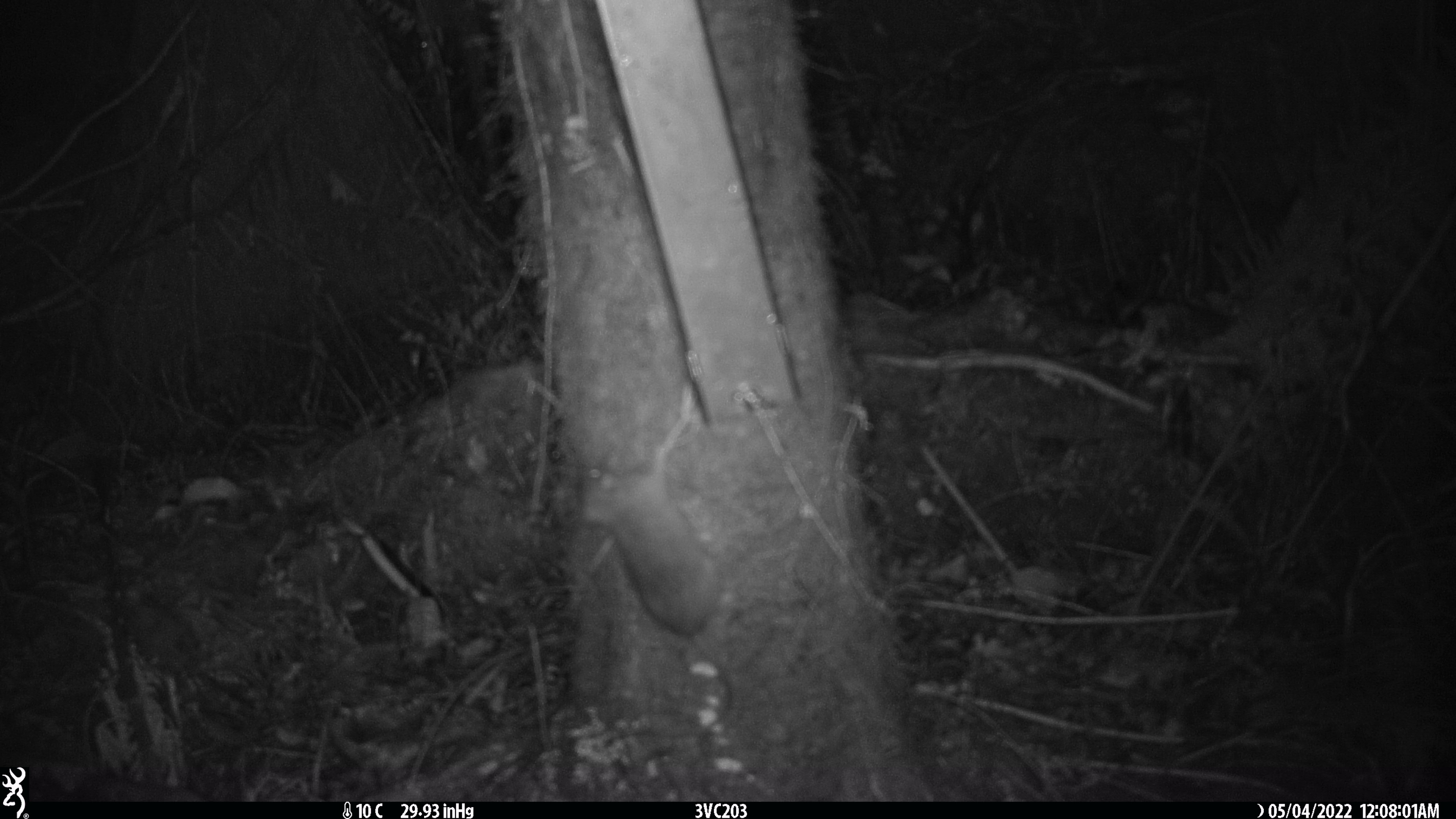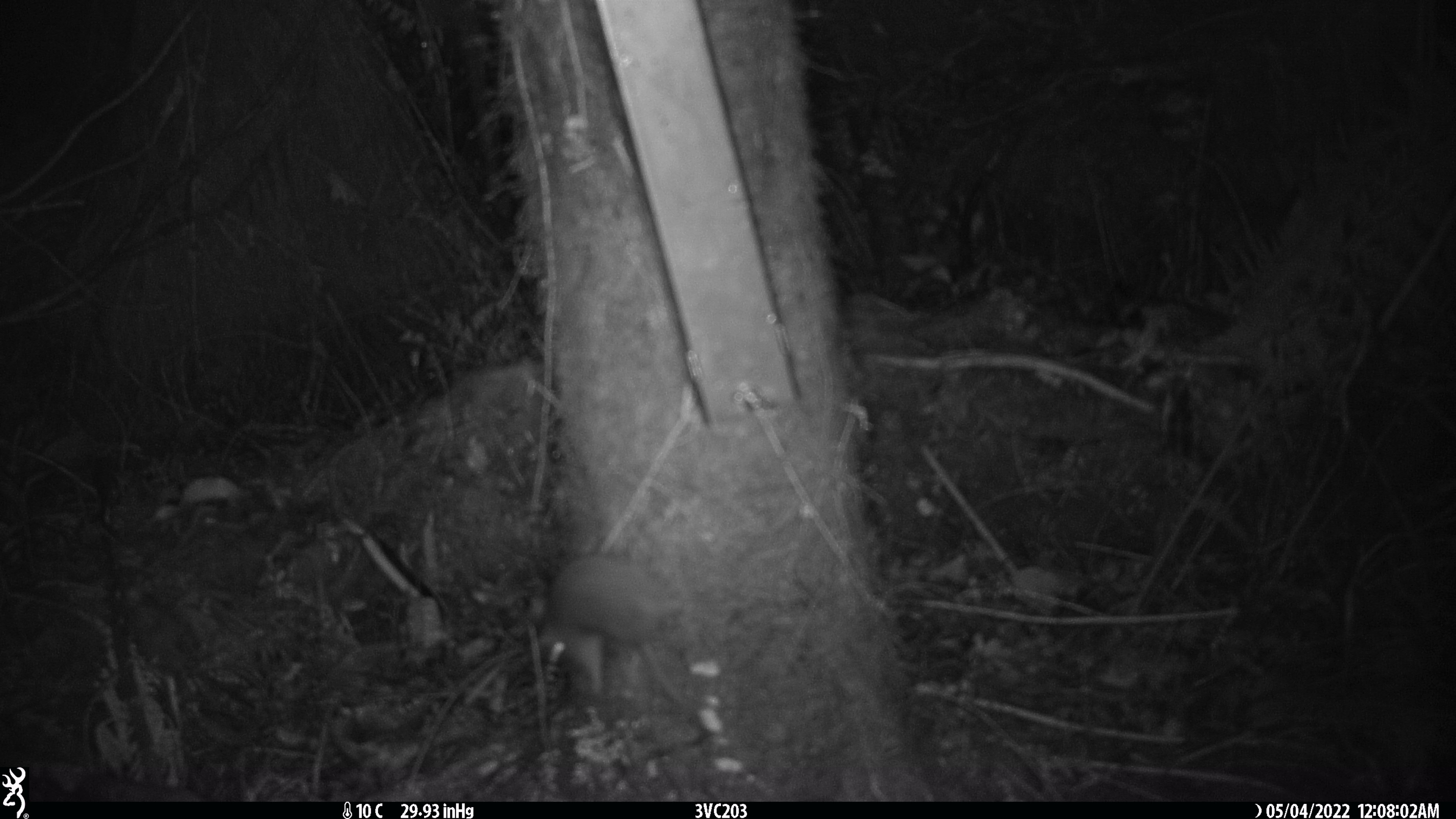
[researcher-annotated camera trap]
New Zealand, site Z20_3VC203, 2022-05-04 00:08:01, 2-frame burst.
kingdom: Animalia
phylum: Chordata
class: Mammalia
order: Rodentia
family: Muridae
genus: Rattus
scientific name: Rattus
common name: rat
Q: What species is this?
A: Rat (Rattus).